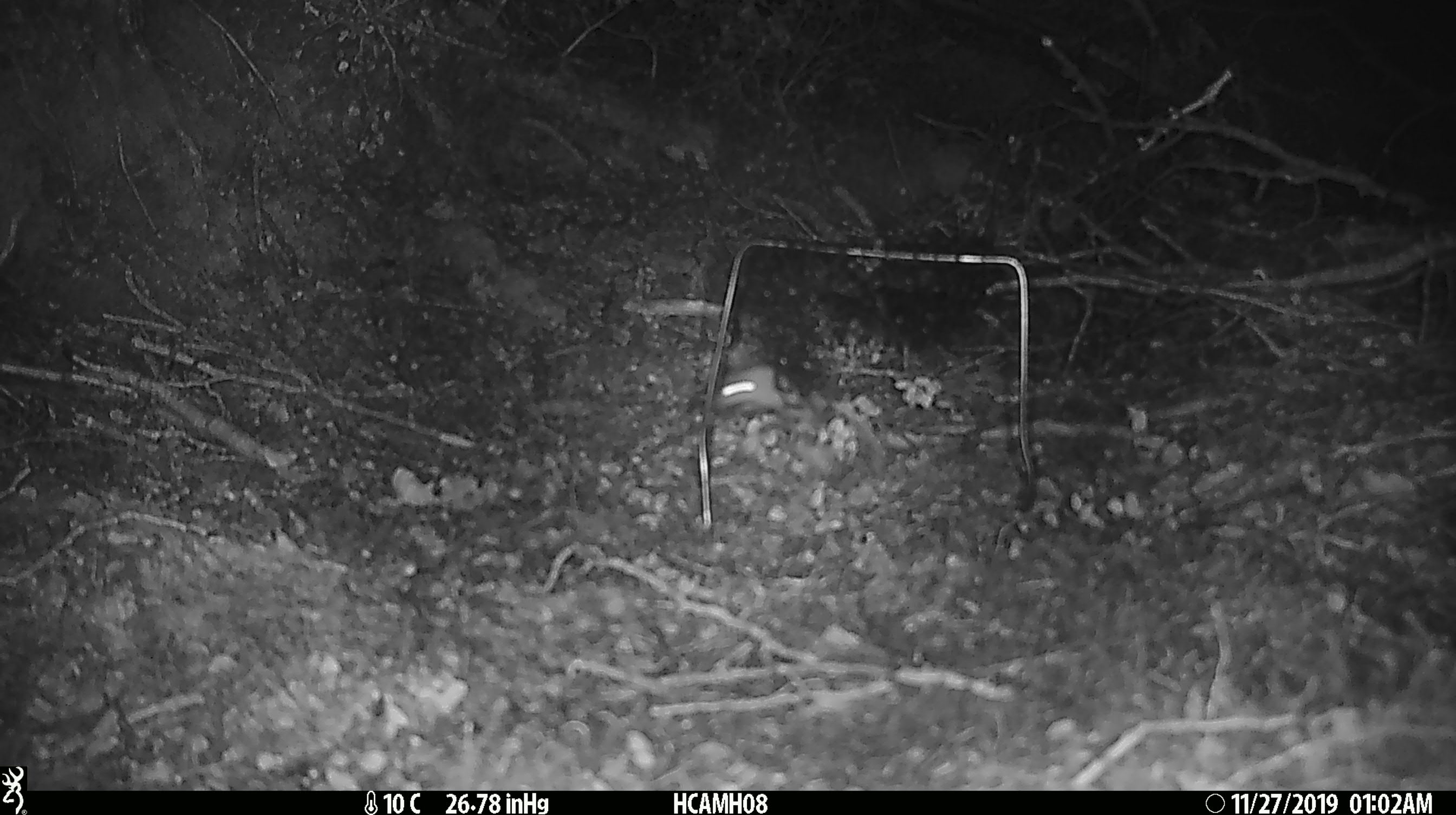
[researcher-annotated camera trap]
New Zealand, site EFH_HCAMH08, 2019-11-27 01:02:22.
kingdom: Animalia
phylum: Chordata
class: Mammalia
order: Rodentia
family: Muridae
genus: Mus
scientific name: Mus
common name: mouse